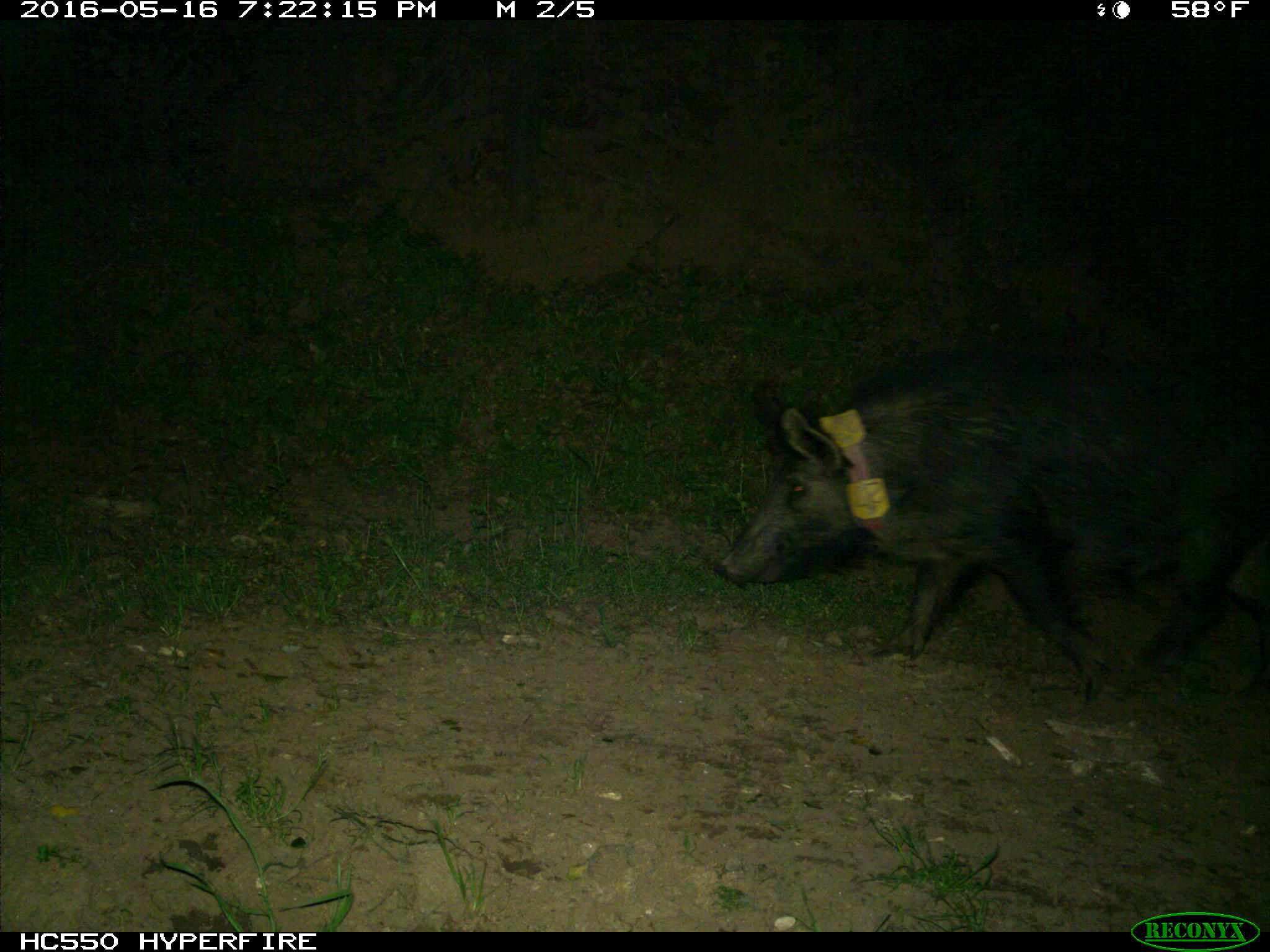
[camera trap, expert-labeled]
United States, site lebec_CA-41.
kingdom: Animalia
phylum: Chordata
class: Mammalia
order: Artiodactyla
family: Suidae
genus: Sus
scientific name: Sus scrofa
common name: wild boar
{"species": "Sus scrofa (wild boar)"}